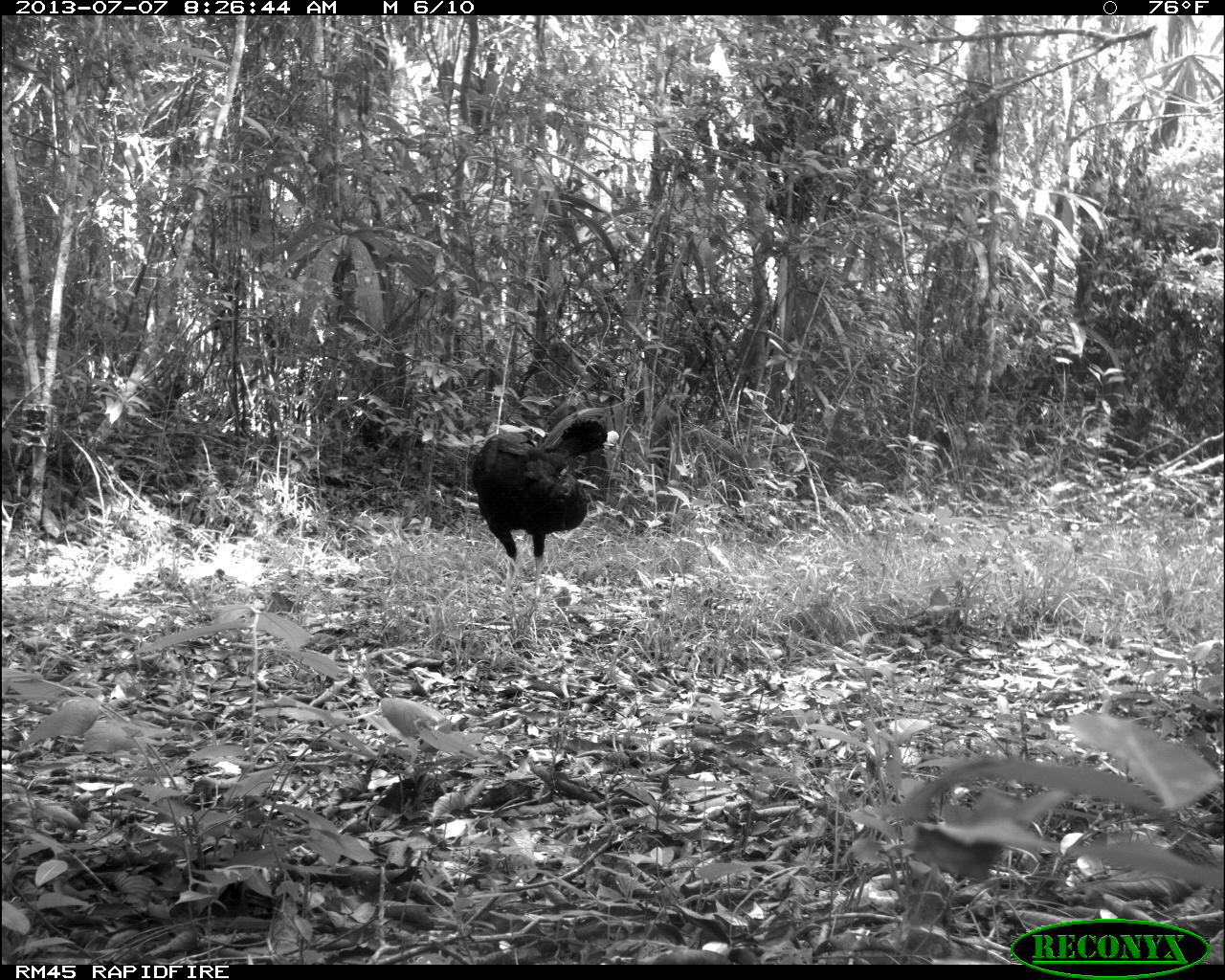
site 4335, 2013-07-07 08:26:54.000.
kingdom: Animalia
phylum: Chordata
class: Aves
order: Galliformes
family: Cracidae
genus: Crax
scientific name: Crax rubra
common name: great curassow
Crax rubra (great curassow), count 1, sex male.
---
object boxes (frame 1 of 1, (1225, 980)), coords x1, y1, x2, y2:
crax rubra: 469, 415, 619, 601